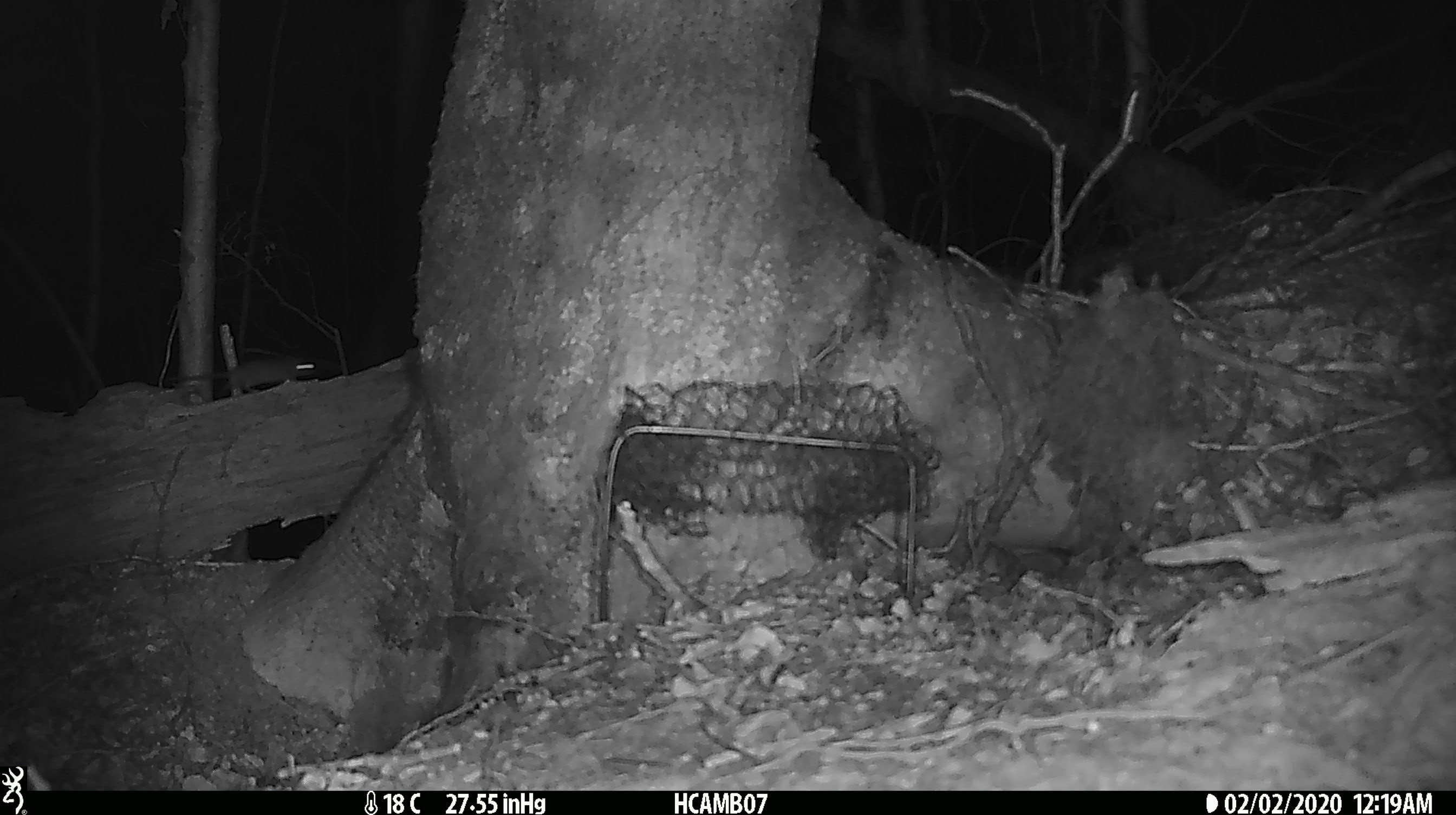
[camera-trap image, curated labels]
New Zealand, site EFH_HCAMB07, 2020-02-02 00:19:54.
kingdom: Animalia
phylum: Chordata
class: Mammalia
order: Rodentia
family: Muridae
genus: Mus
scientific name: Mus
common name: mouse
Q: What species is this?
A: Mouse (Mus).